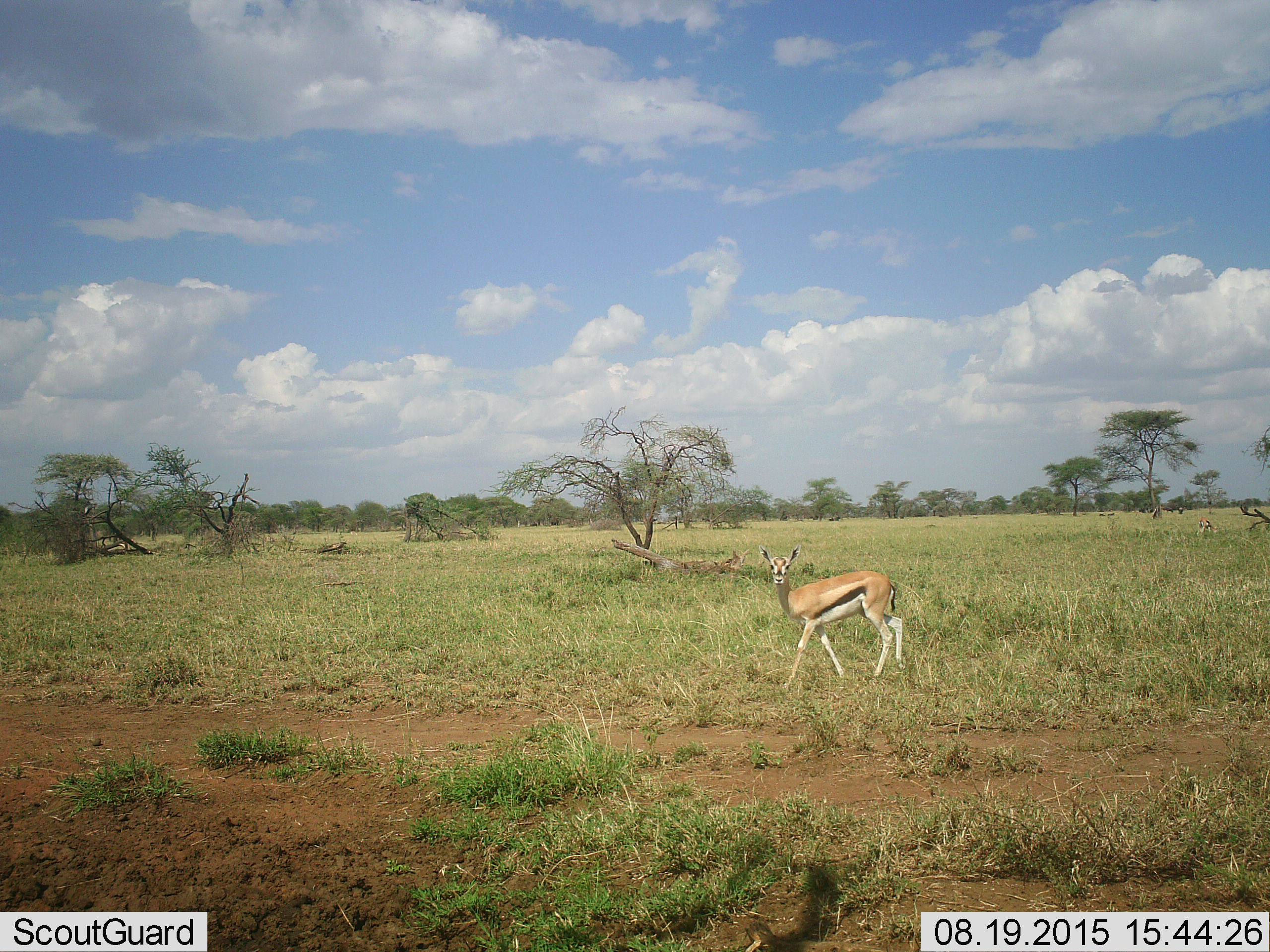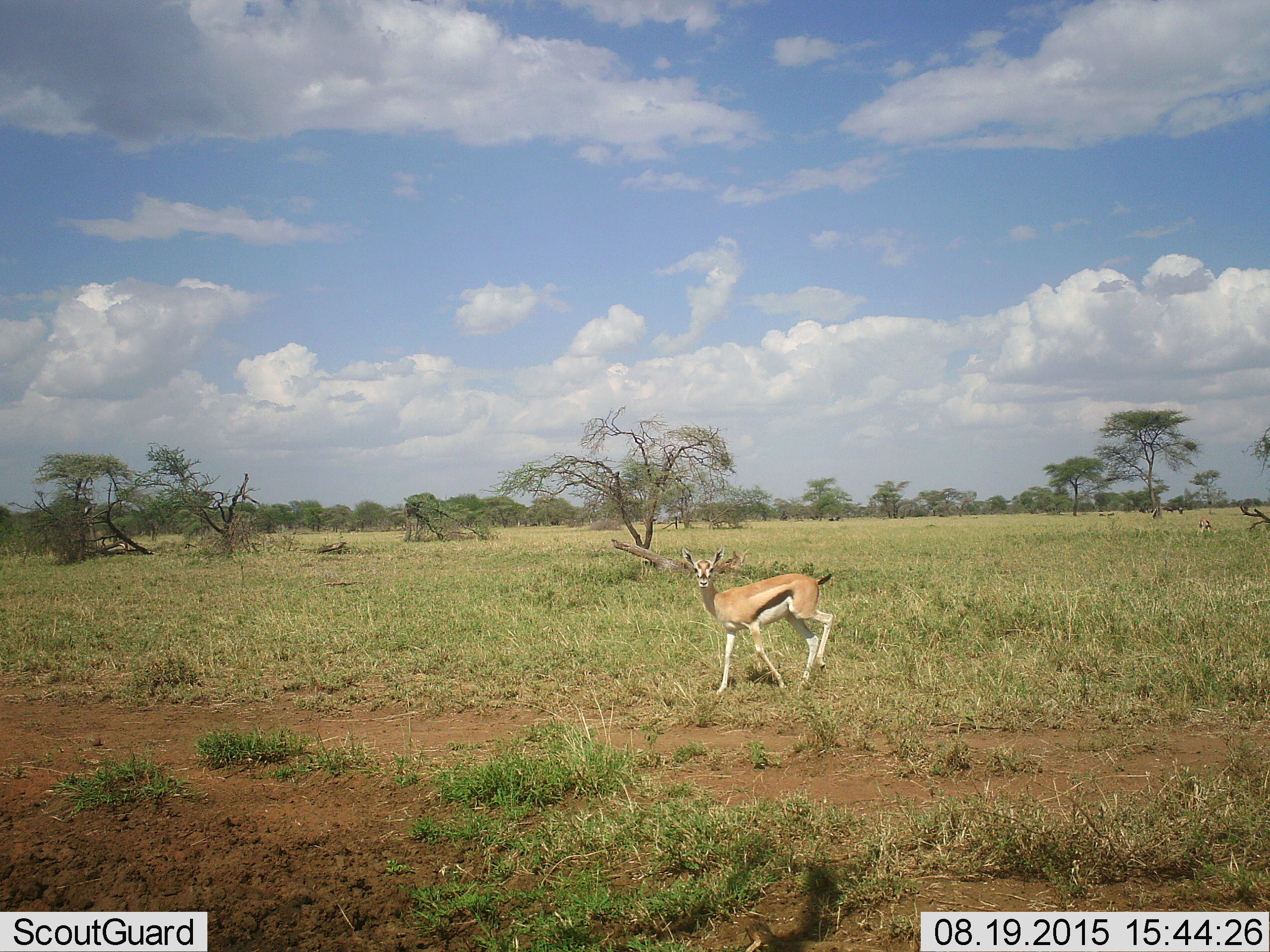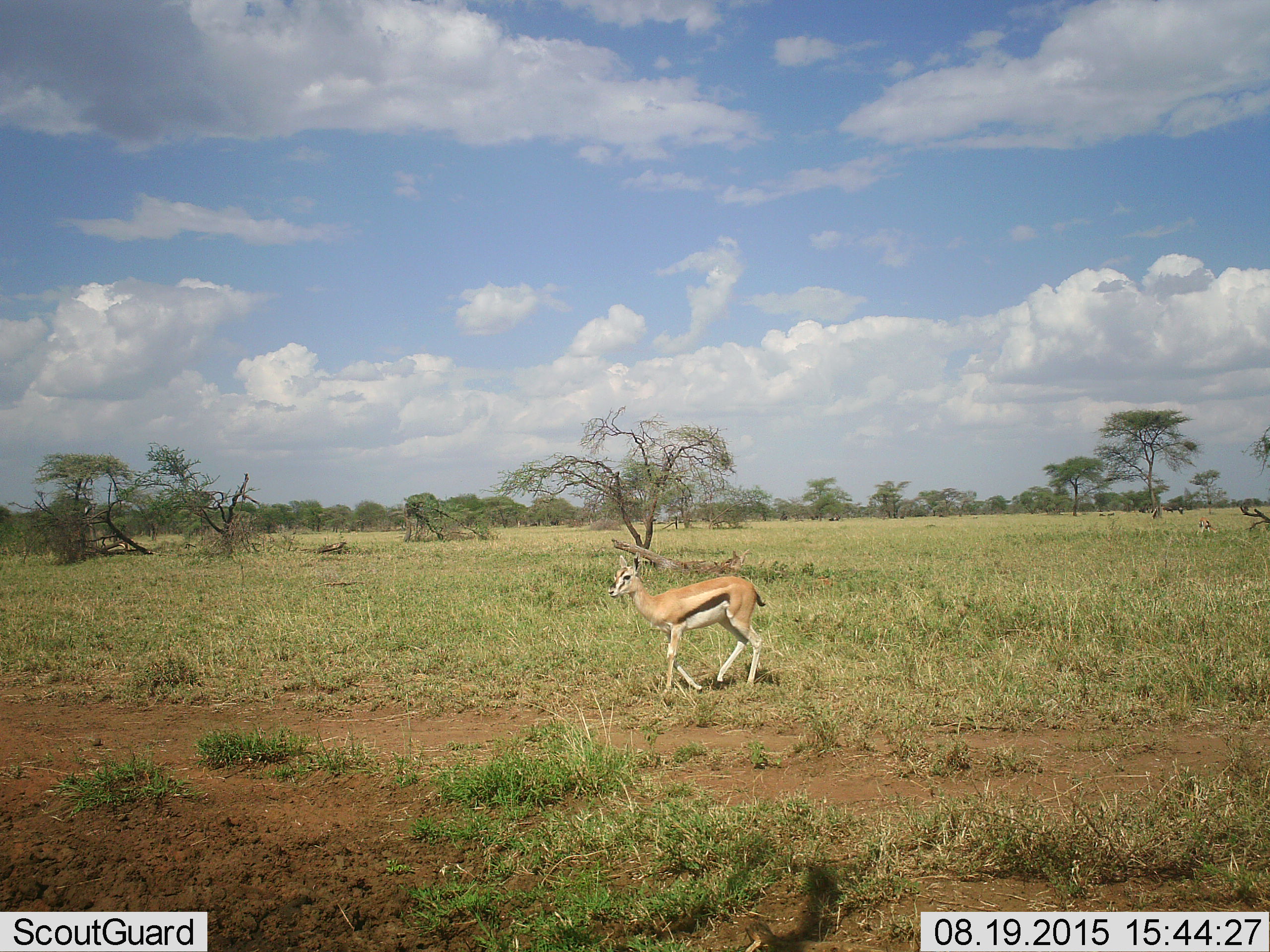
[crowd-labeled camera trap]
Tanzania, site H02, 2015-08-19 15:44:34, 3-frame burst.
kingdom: Animalia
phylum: Chordata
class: Mammalia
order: Artiodactyla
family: Bovidae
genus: Eudorcas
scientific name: Eudorcas thomsonii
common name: thomson's gazelle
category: gazellethomsons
Gazellethomsons (thomson's gazelle) (Eudorcas thomsonii), count 2. Behavior (volunteer vote fractions): standing 43%, resting 0%, moving 71%, interacting 0%. Young present (vote fraction): 0%. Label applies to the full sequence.